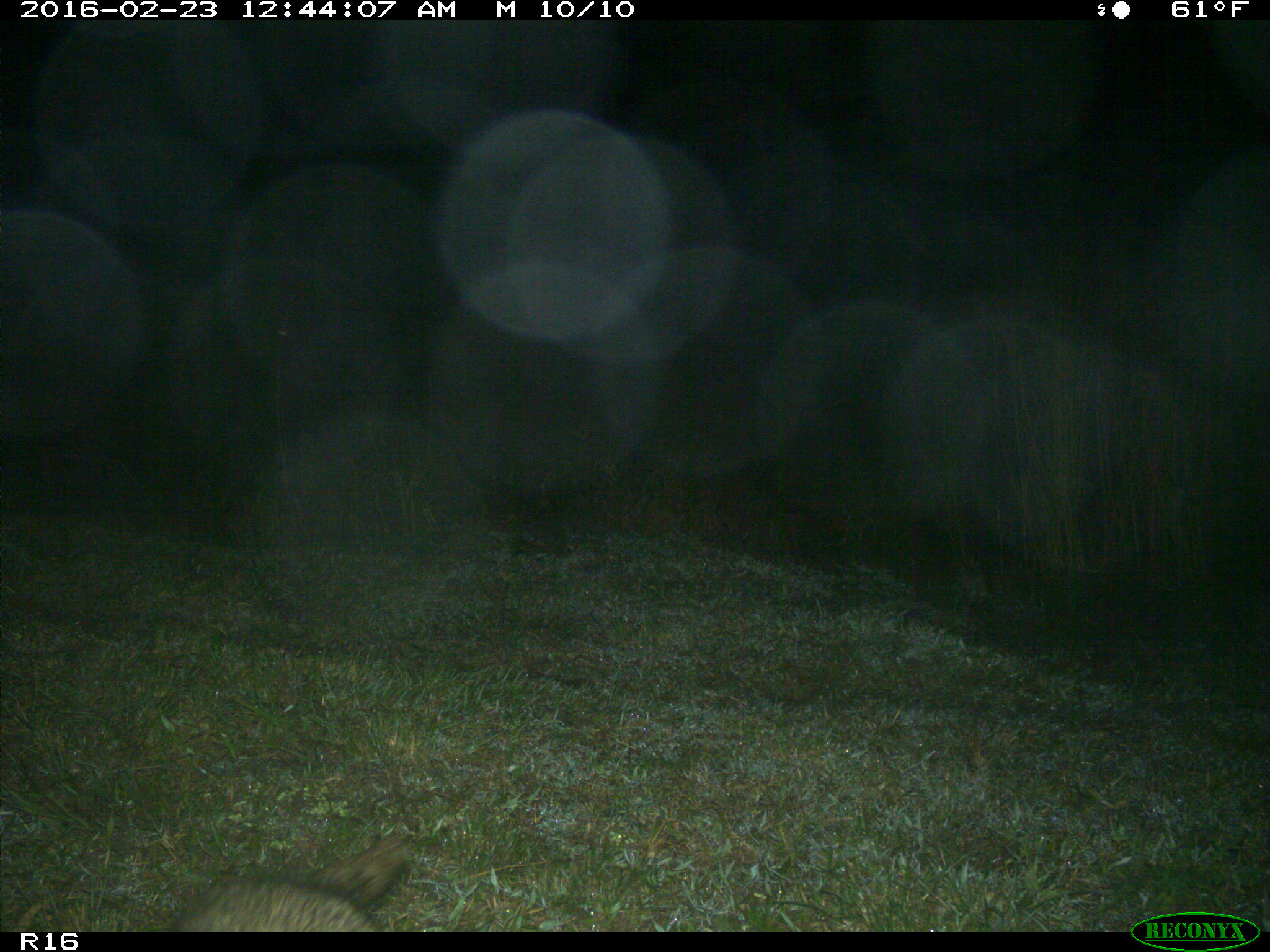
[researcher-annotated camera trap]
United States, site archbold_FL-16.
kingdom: Animalia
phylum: Chordata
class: Mammalia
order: Carnivora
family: Procyonidae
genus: Procyon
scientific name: Procyon lotor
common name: common raccoon